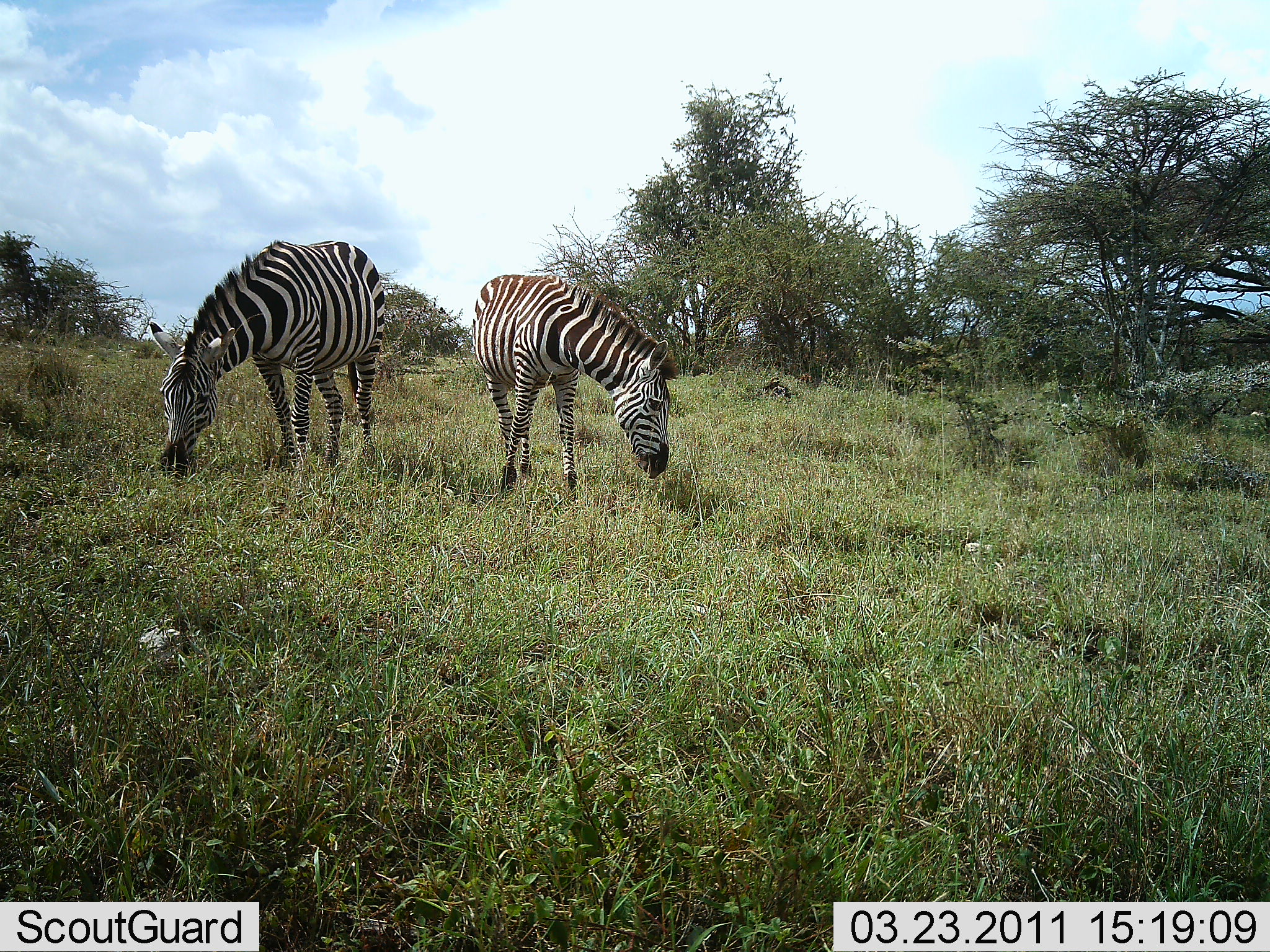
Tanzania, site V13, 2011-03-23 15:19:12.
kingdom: Animalia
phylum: Chordata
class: Mammalia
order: Perissodactyla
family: Equidae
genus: Equus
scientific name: Equus quagga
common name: plains zebra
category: zebra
Zebra (plains zebra) (Equus quagga), count 2. Behavior (volunteer vote fractions): standing 30%, resting 0%, moving 0%, interacting 0%. Young present (vote fraction): 10%. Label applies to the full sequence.